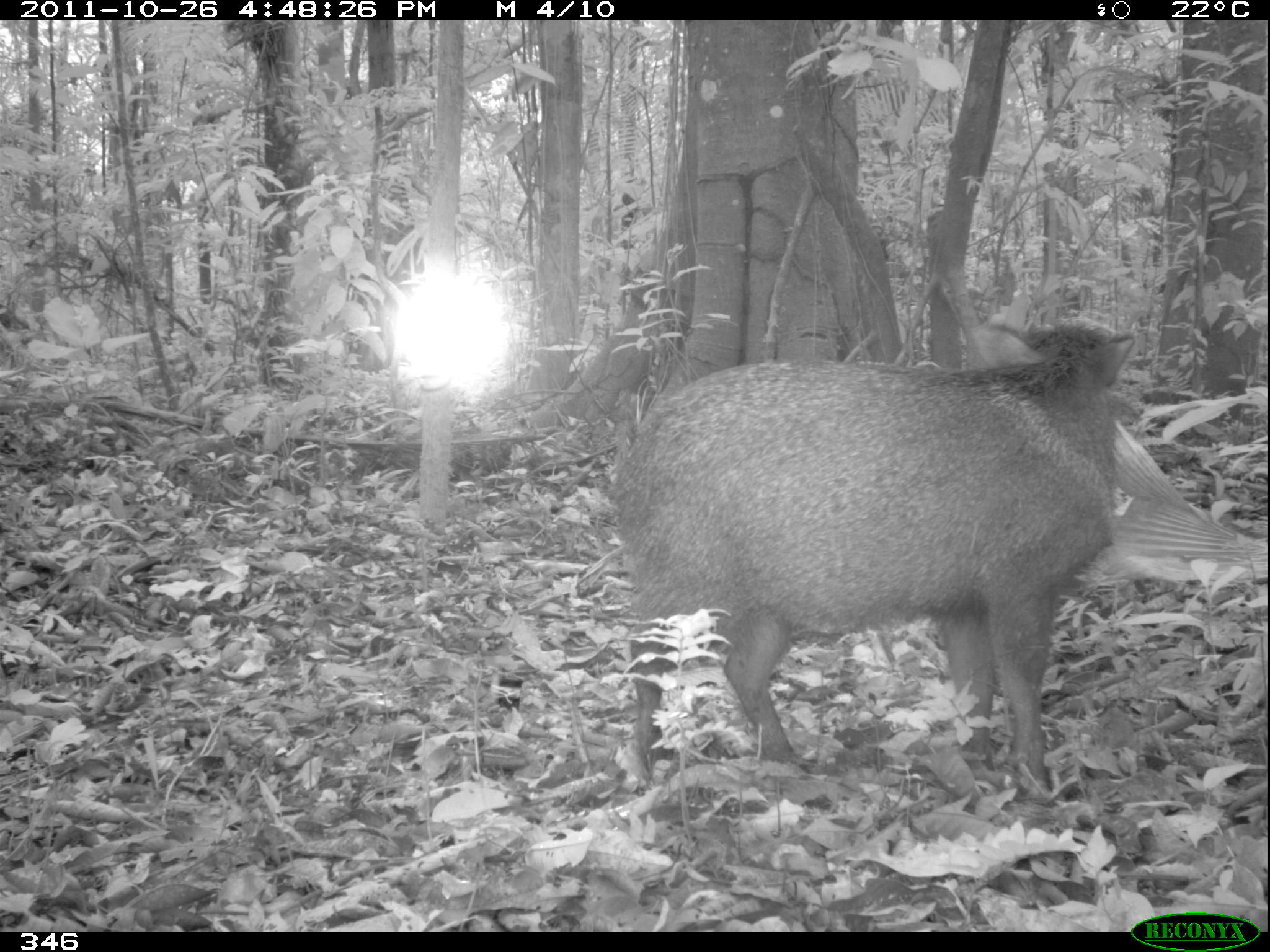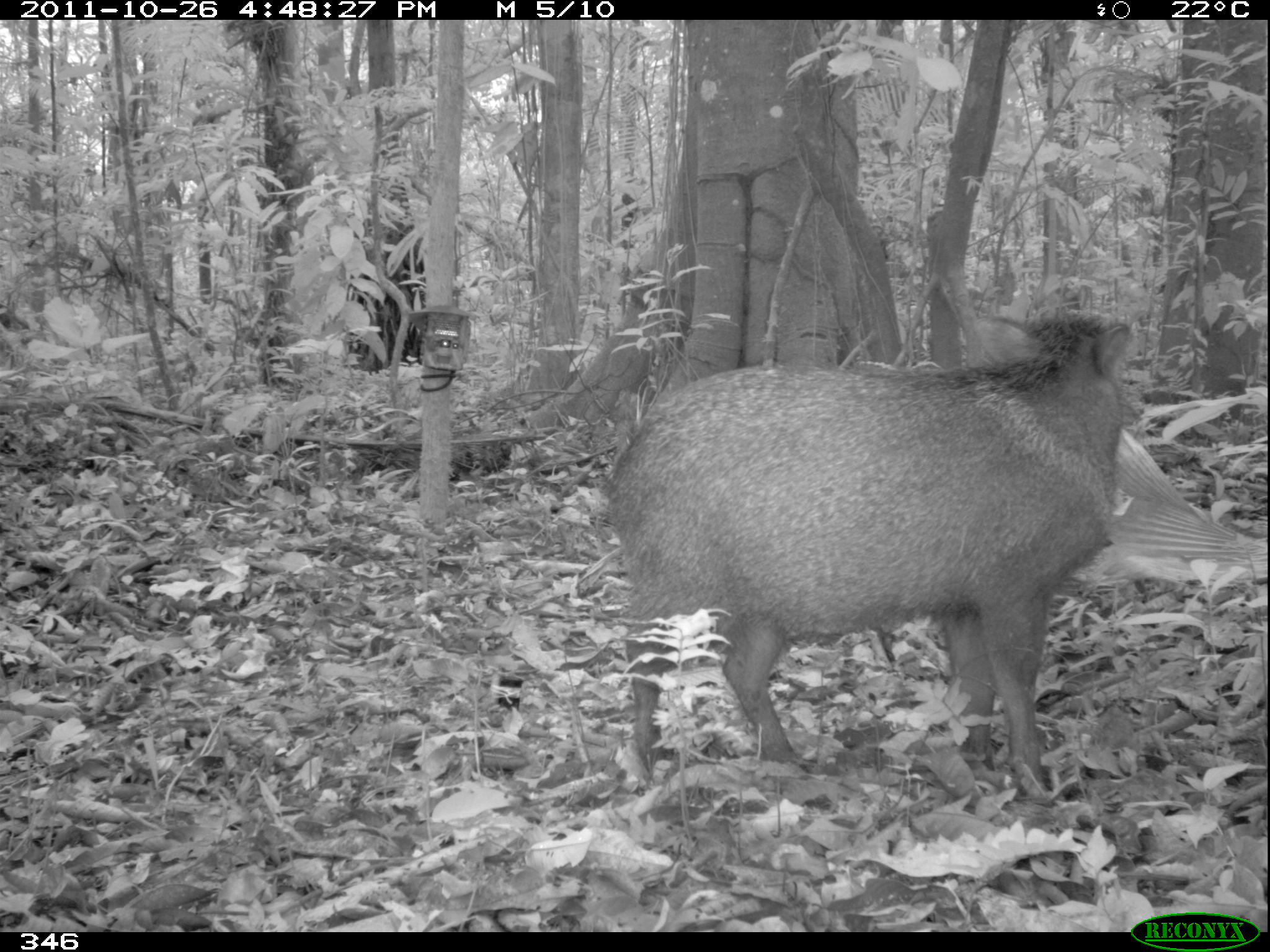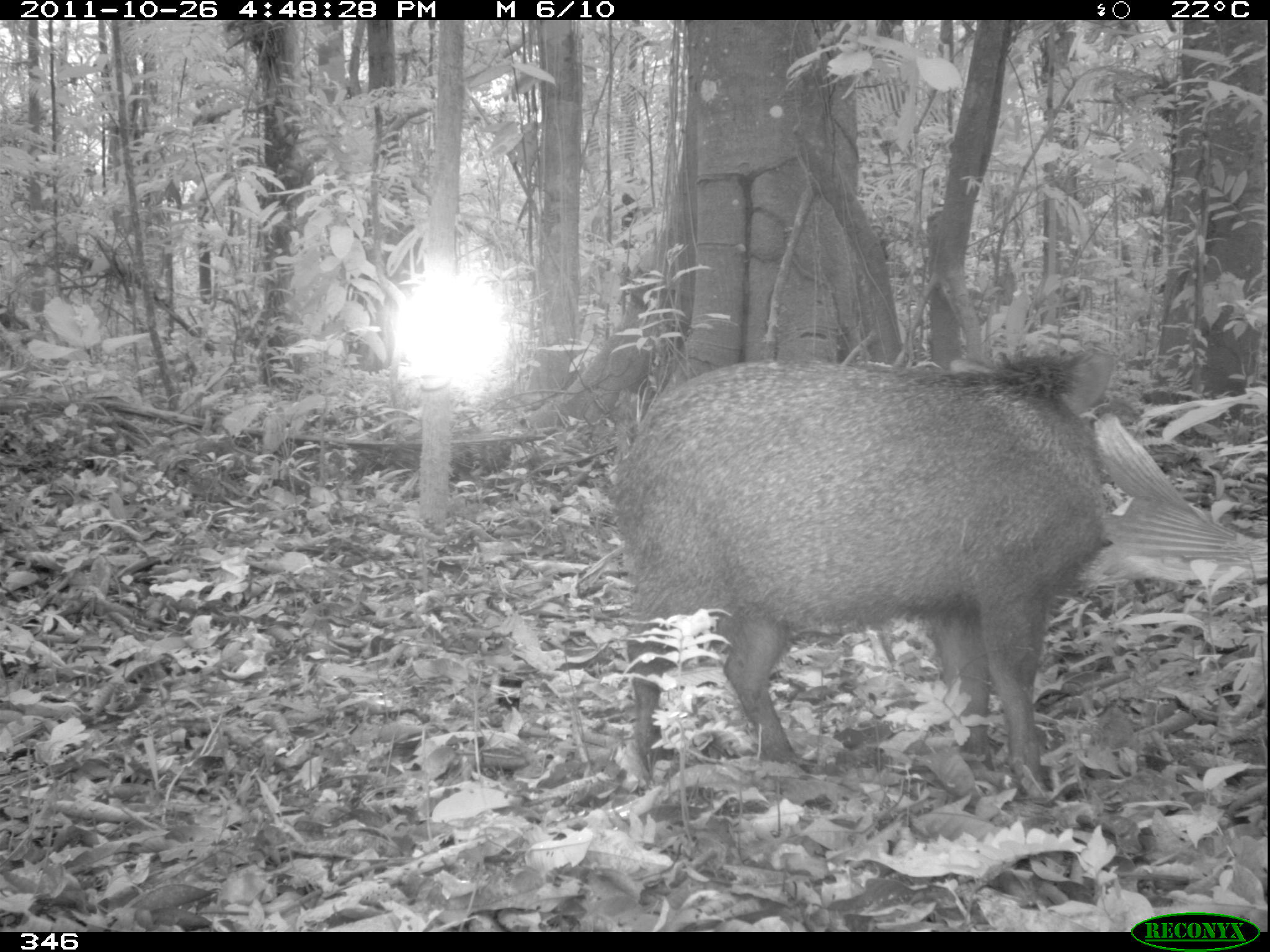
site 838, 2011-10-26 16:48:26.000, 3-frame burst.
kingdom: Animalia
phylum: Chordata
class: Mammalia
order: Artiodactyla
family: Tayassuidae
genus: Pecari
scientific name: Pecari tajacu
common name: collared peccary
Pecari tajacu (collared peccary).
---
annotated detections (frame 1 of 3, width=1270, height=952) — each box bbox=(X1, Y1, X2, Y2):
pecari tajacu: bbox=(599, 314, 1139, 790)